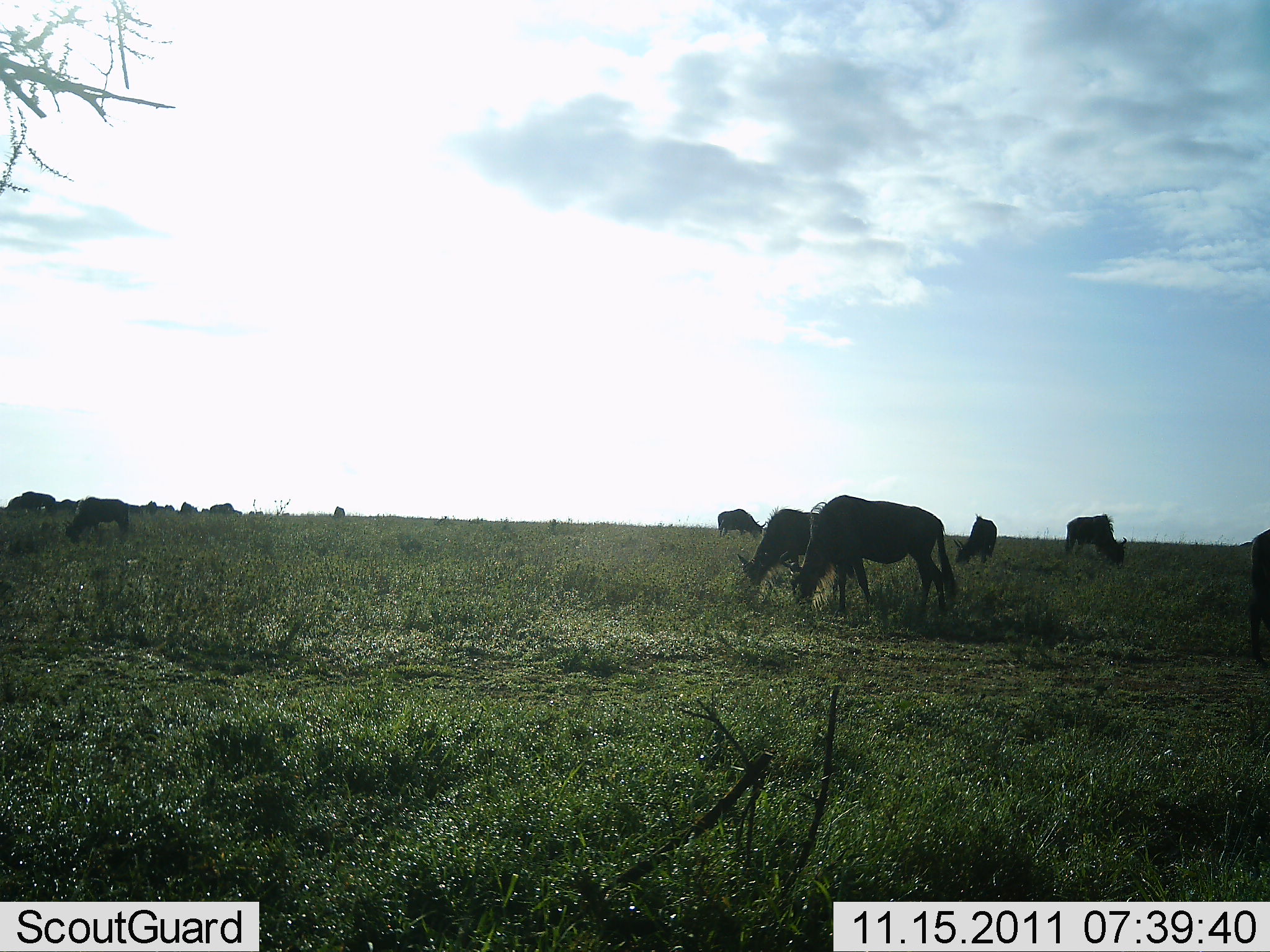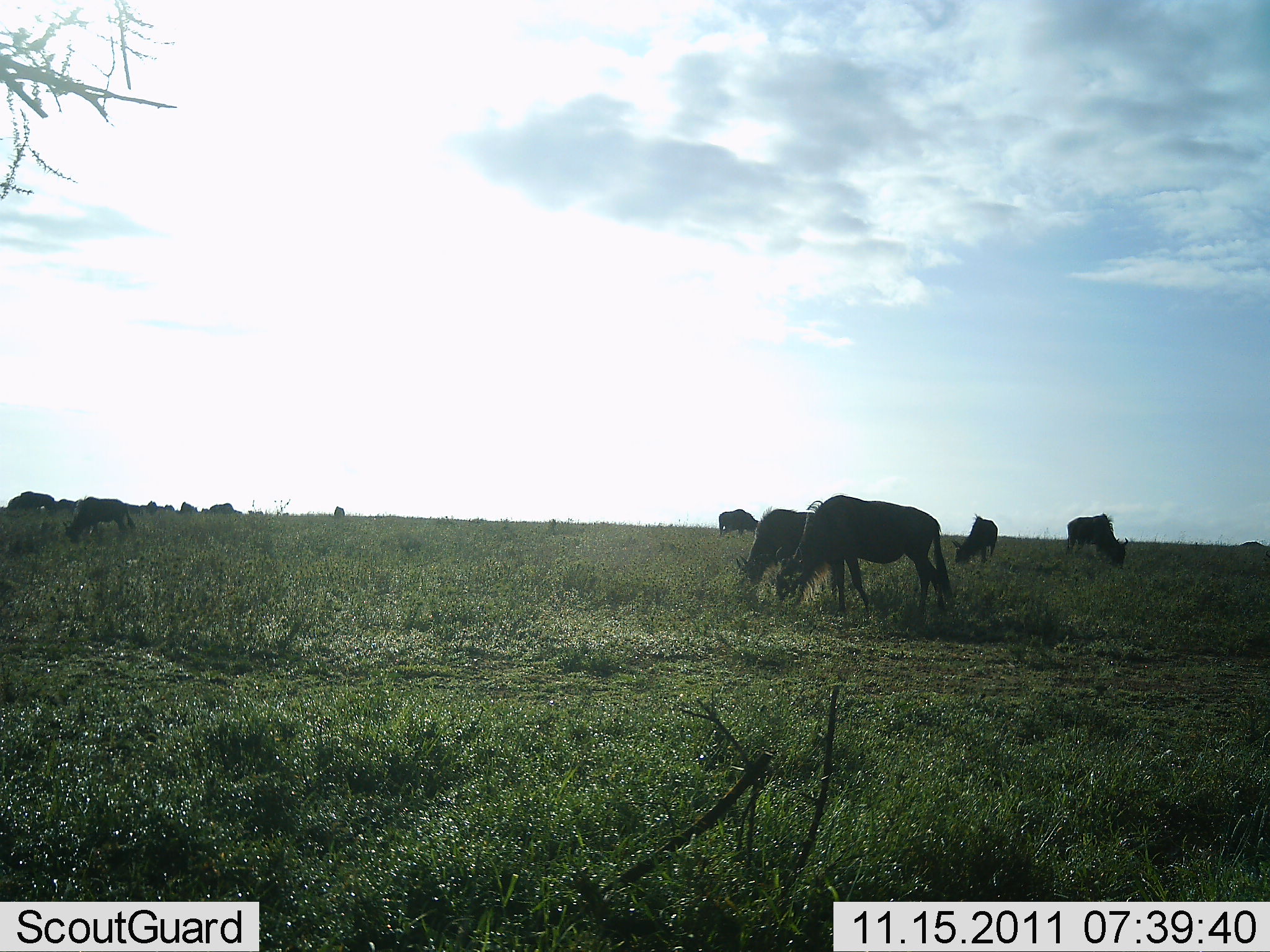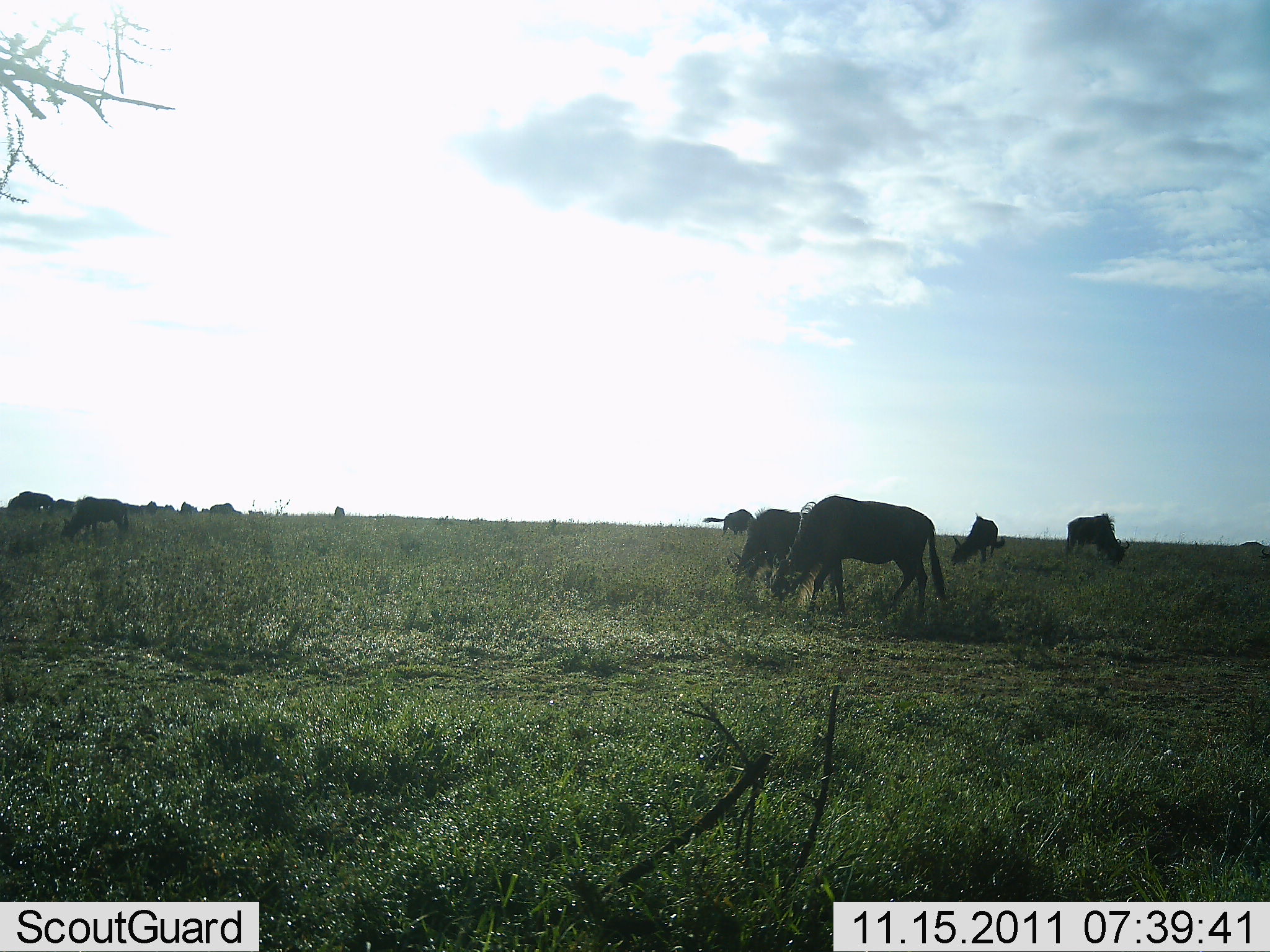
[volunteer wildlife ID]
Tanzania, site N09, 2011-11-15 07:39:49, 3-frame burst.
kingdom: Animalia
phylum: Chordata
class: Mammalia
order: Artiodactyla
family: Bovidae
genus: Connochaetes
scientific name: Connochaetes taurinus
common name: blue wildebeest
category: wildebeest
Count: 10.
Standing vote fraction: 10%.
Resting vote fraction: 0%.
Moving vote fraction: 10%.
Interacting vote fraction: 0%.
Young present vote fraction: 0%.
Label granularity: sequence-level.